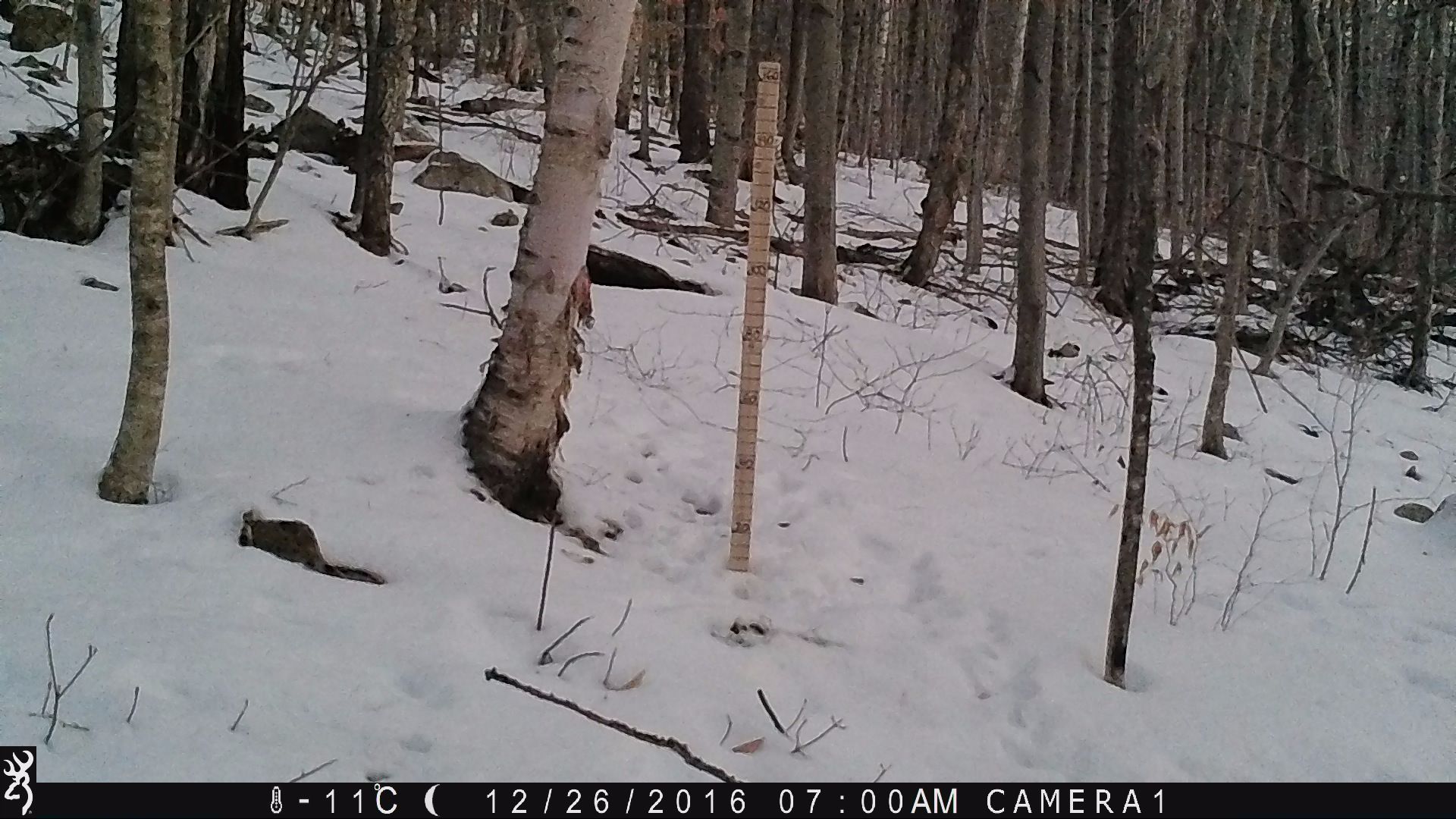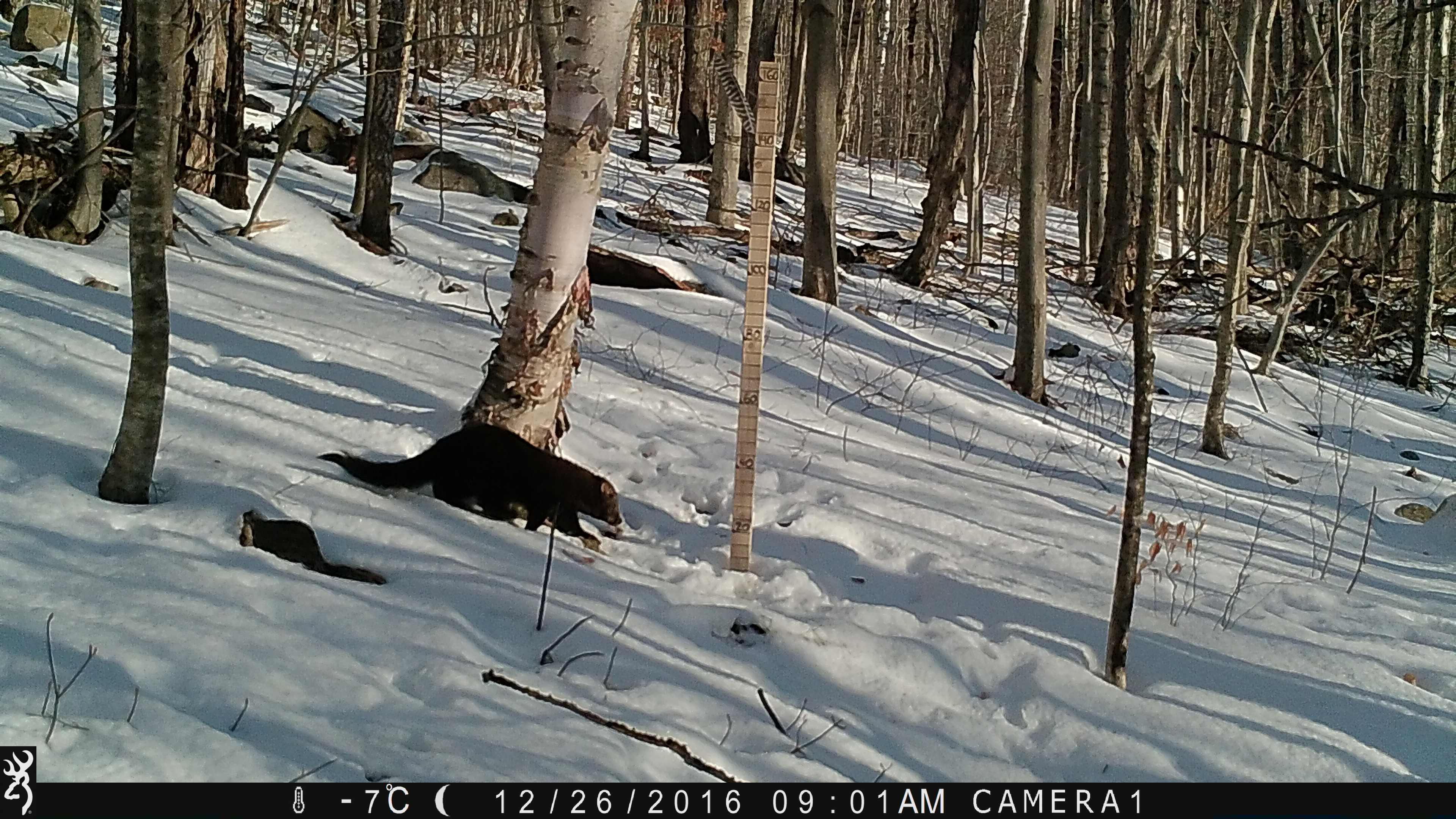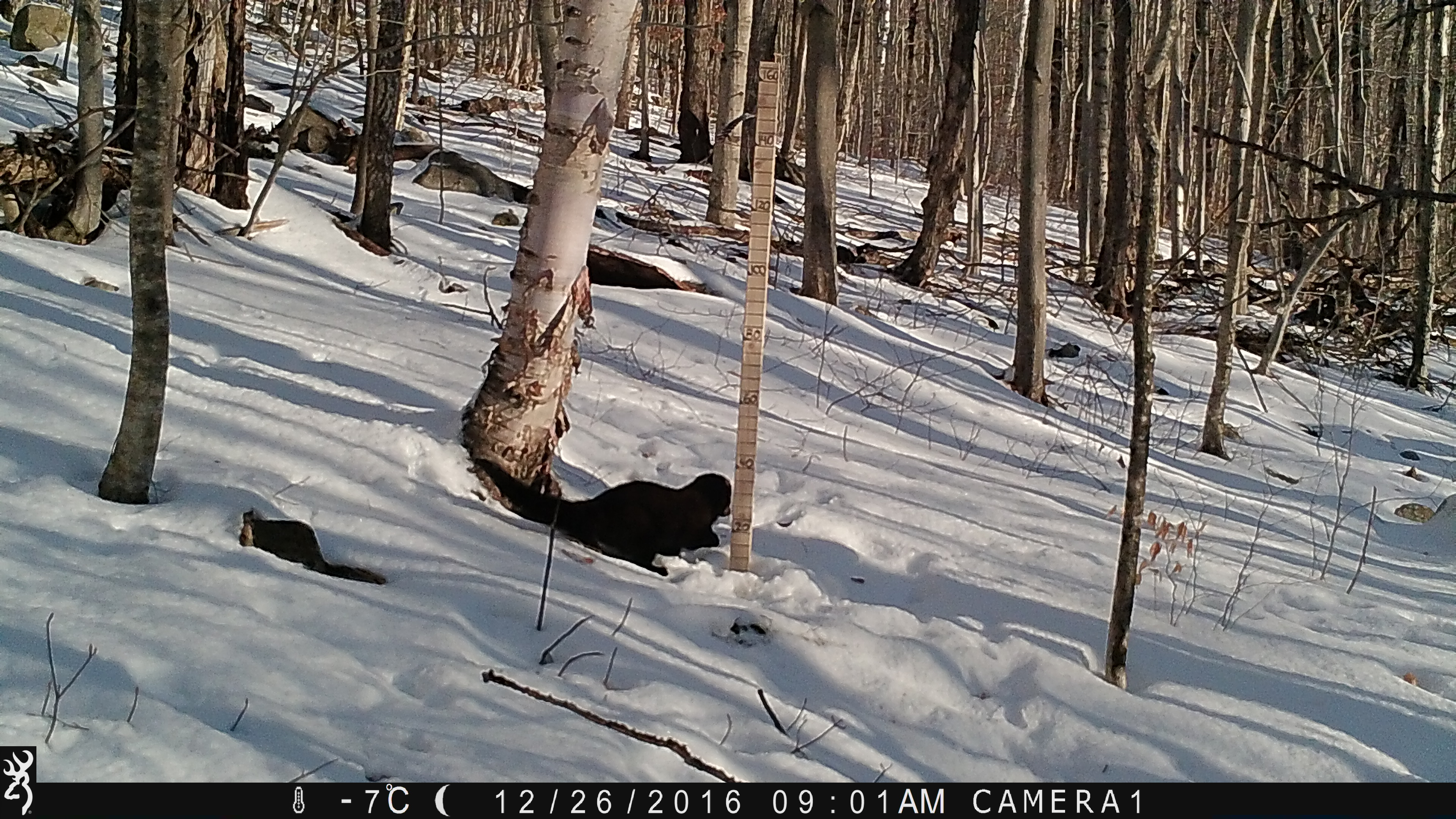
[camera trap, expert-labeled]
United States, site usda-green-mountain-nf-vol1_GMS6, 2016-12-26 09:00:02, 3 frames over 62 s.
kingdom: Animalia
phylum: Chordata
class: Mammalia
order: Carnivora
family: Mustelidae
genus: Pekania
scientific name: Pekania pennanti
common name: fisher